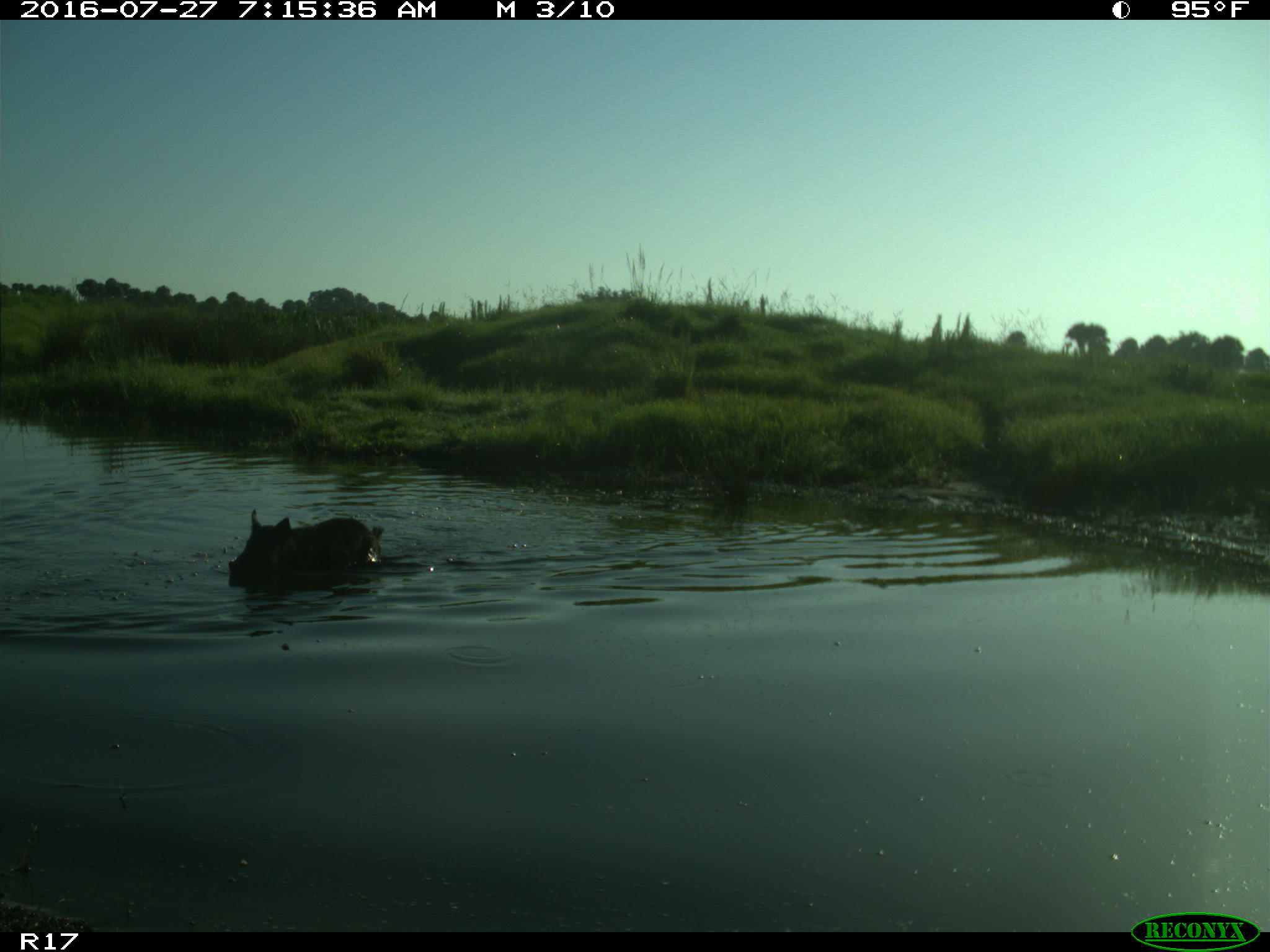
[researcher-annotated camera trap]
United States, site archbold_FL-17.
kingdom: Animalia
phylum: Chordata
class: Mammalia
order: Artiodactyla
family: Suidae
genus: Sus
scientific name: Sus scrofa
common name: wild boar